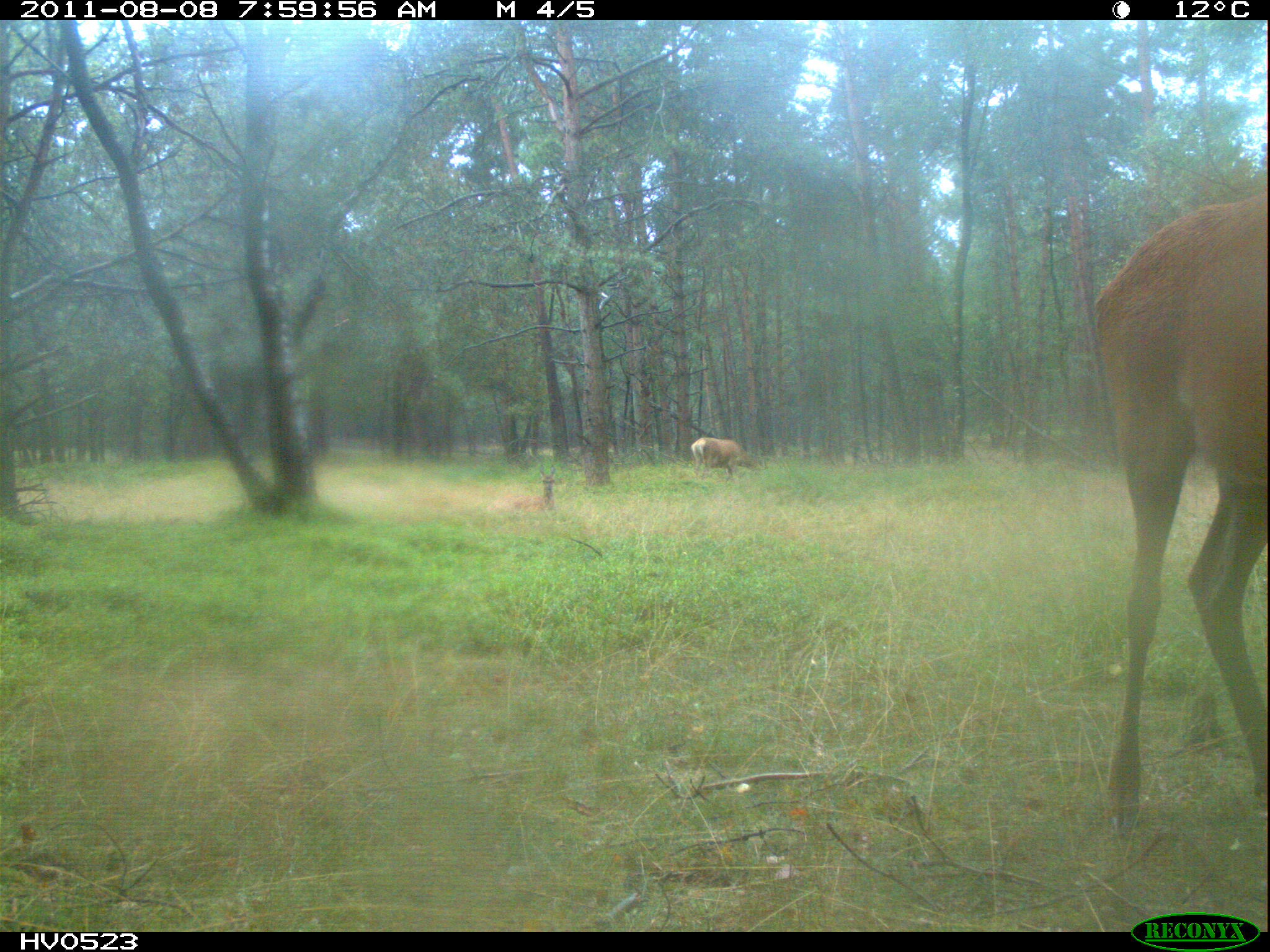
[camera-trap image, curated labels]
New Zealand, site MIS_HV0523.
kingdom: Animalia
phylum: Chordata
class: Mammalia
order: Artiodactyla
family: Cervidae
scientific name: Cervidae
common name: deer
Deer (Cervidae).